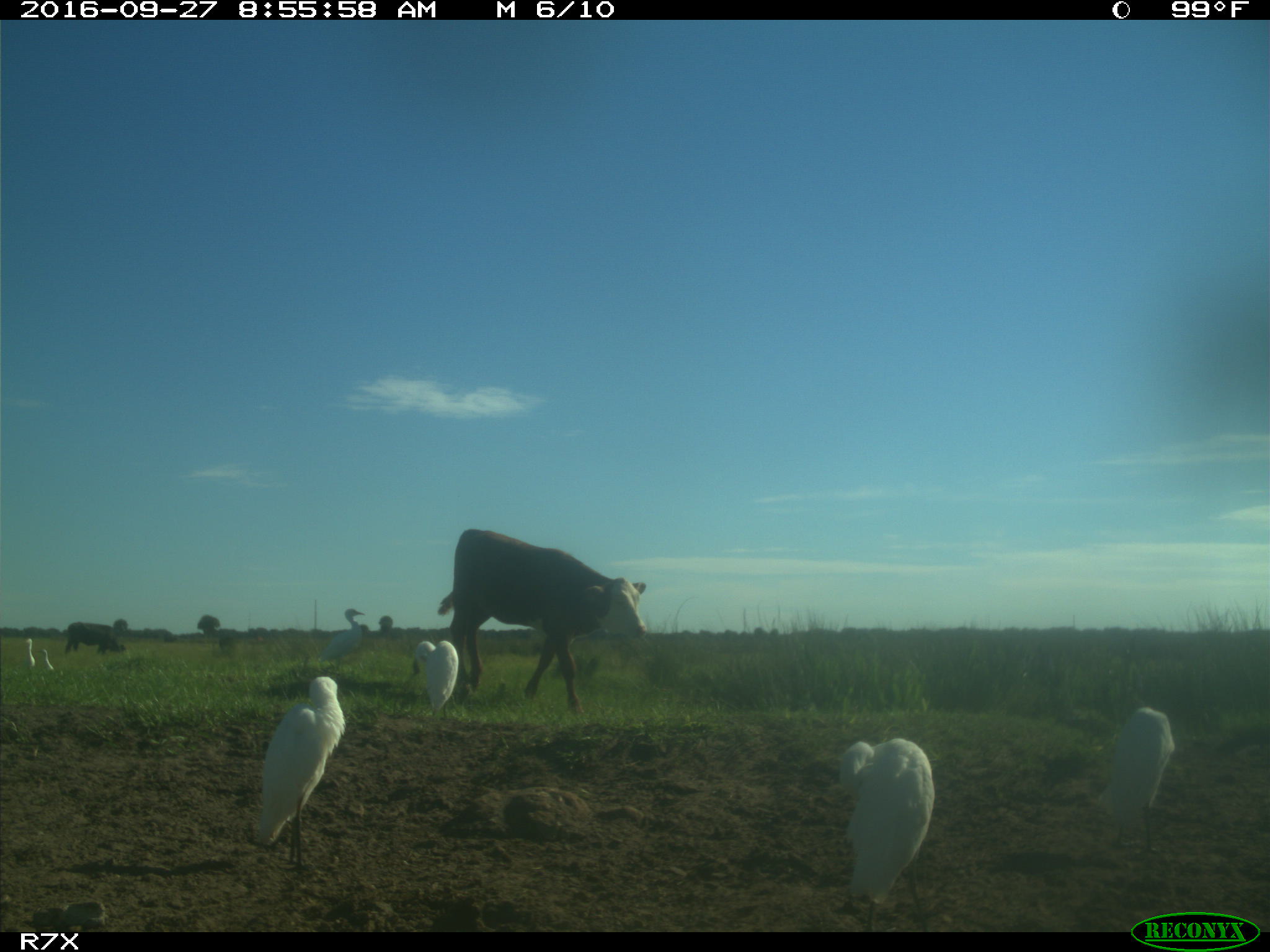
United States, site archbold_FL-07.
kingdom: Animalia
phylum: Chordata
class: Mammalia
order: Artiodactyla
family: Bovidae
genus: Bos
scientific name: Bos taurus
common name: domestic cow